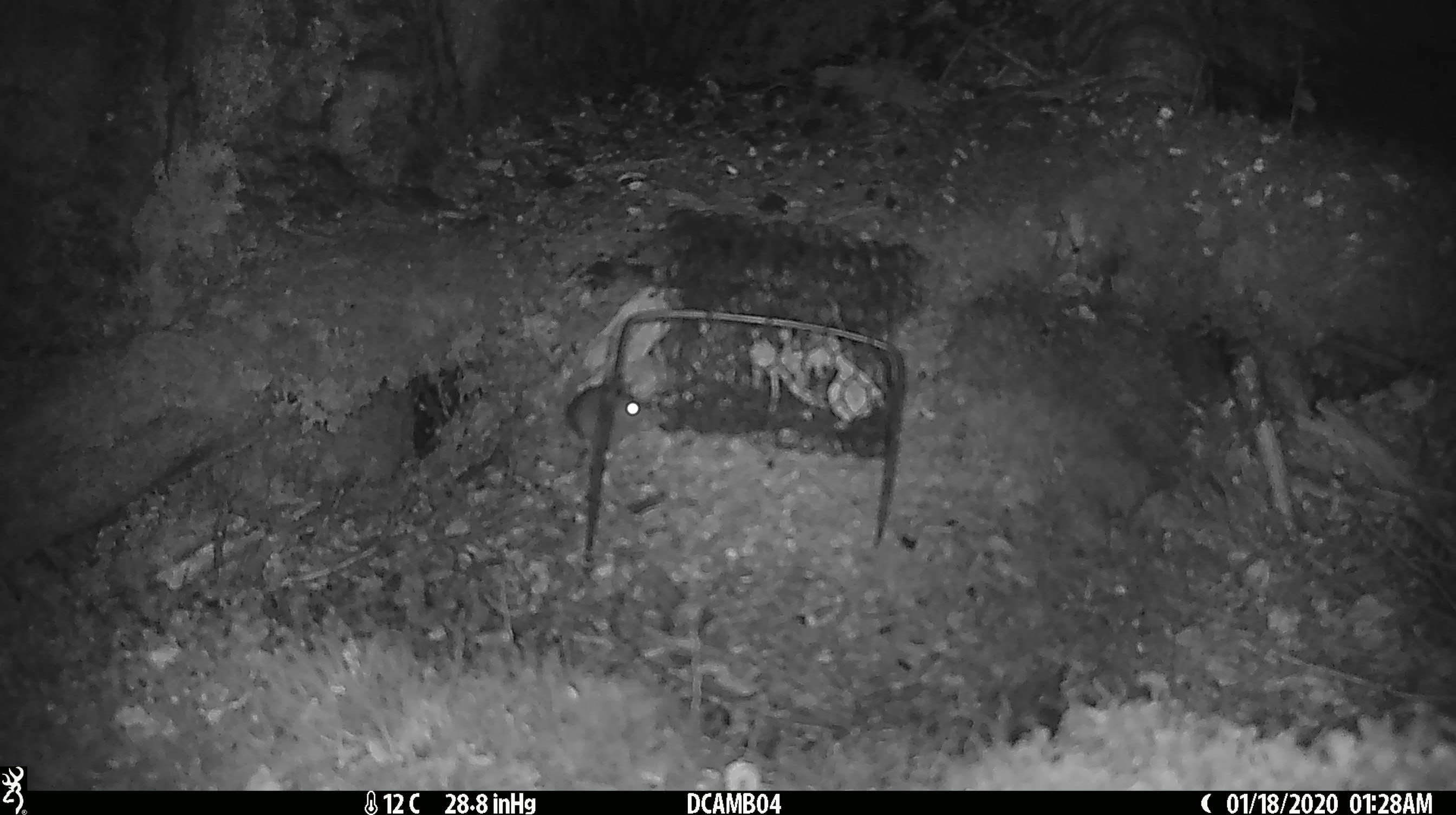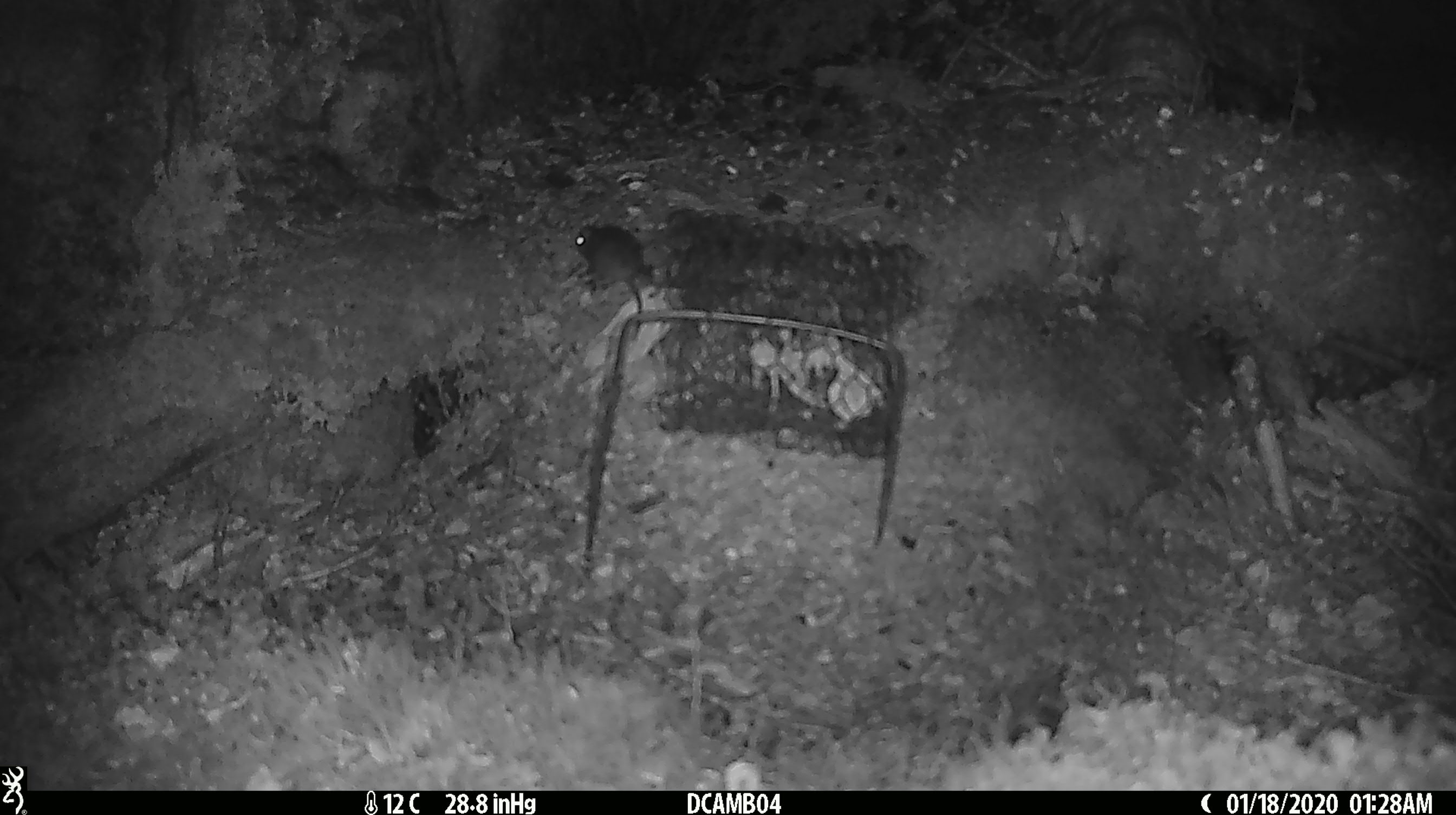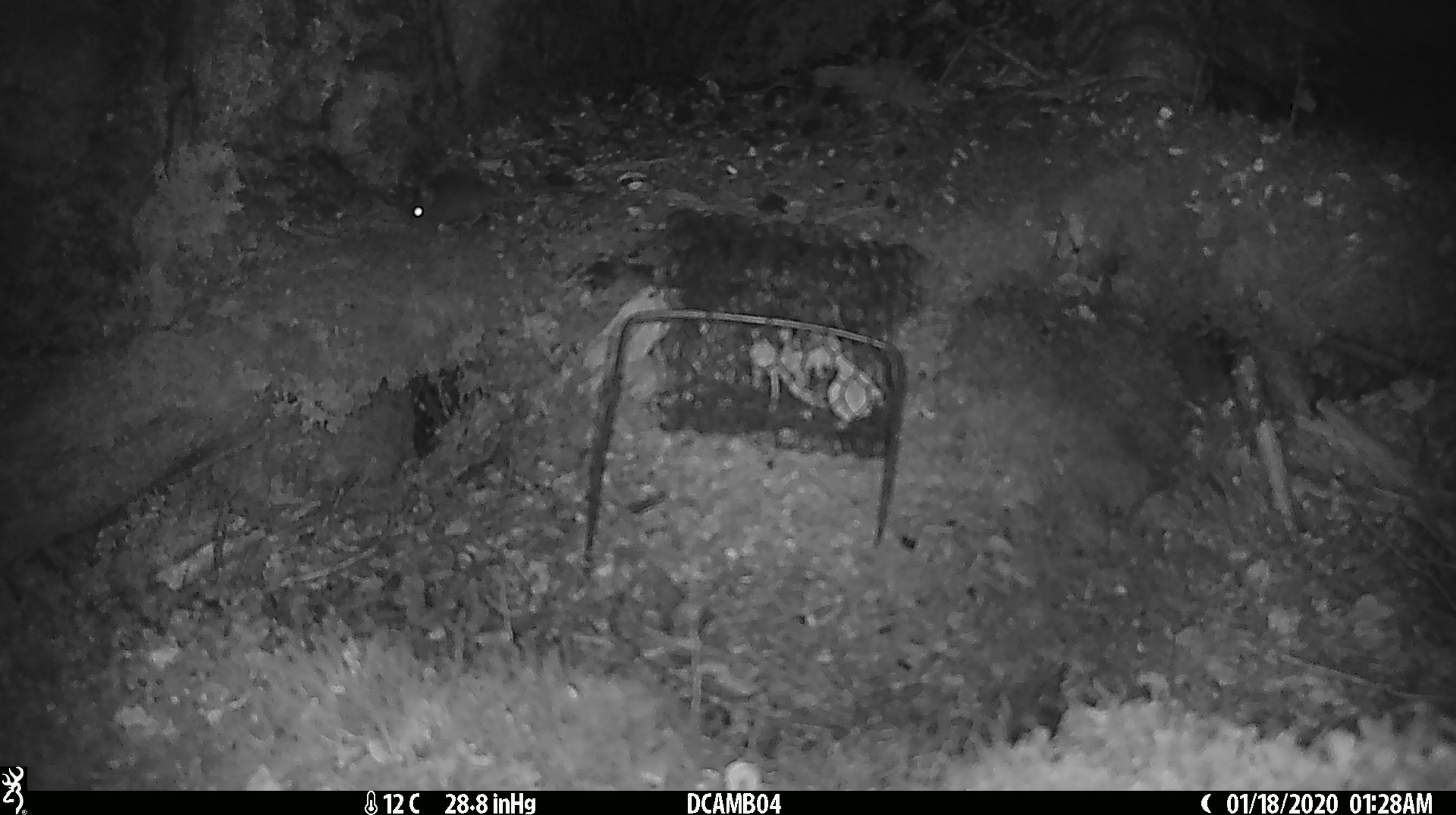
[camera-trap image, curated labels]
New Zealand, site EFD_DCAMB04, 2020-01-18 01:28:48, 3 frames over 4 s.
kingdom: Animalia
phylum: Chordata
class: Mammalia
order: Rodentia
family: Muridae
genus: Mus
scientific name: Mus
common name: mouse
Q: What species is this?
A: Mouse (Mus).